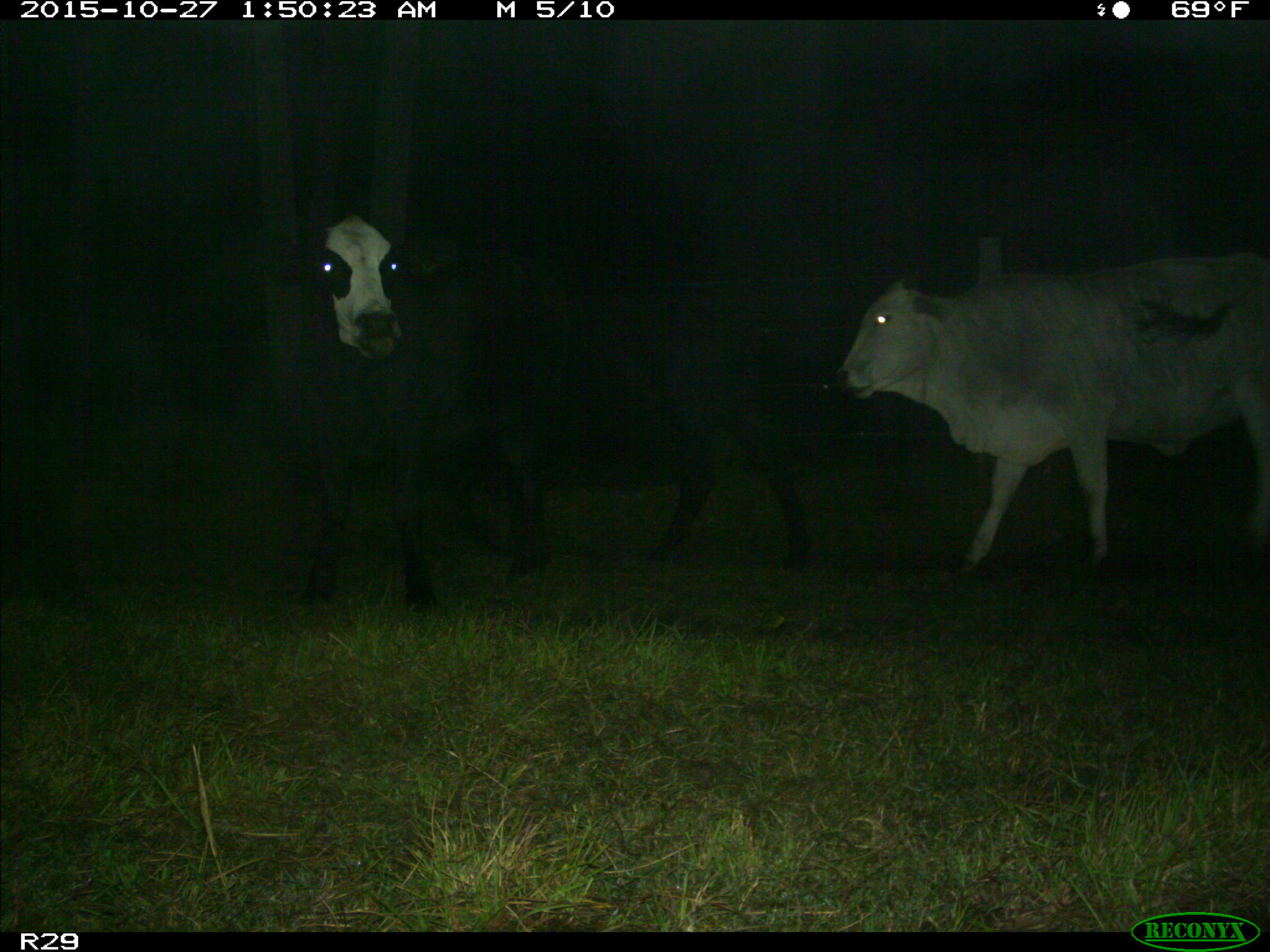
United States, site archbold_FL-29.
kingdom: Animalia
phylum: Chordata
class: Mammalia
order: Artiodactyla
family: Bovidae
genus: Bos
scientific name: Bos taurus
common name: domestic cow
Bos taurus (domestic cow).